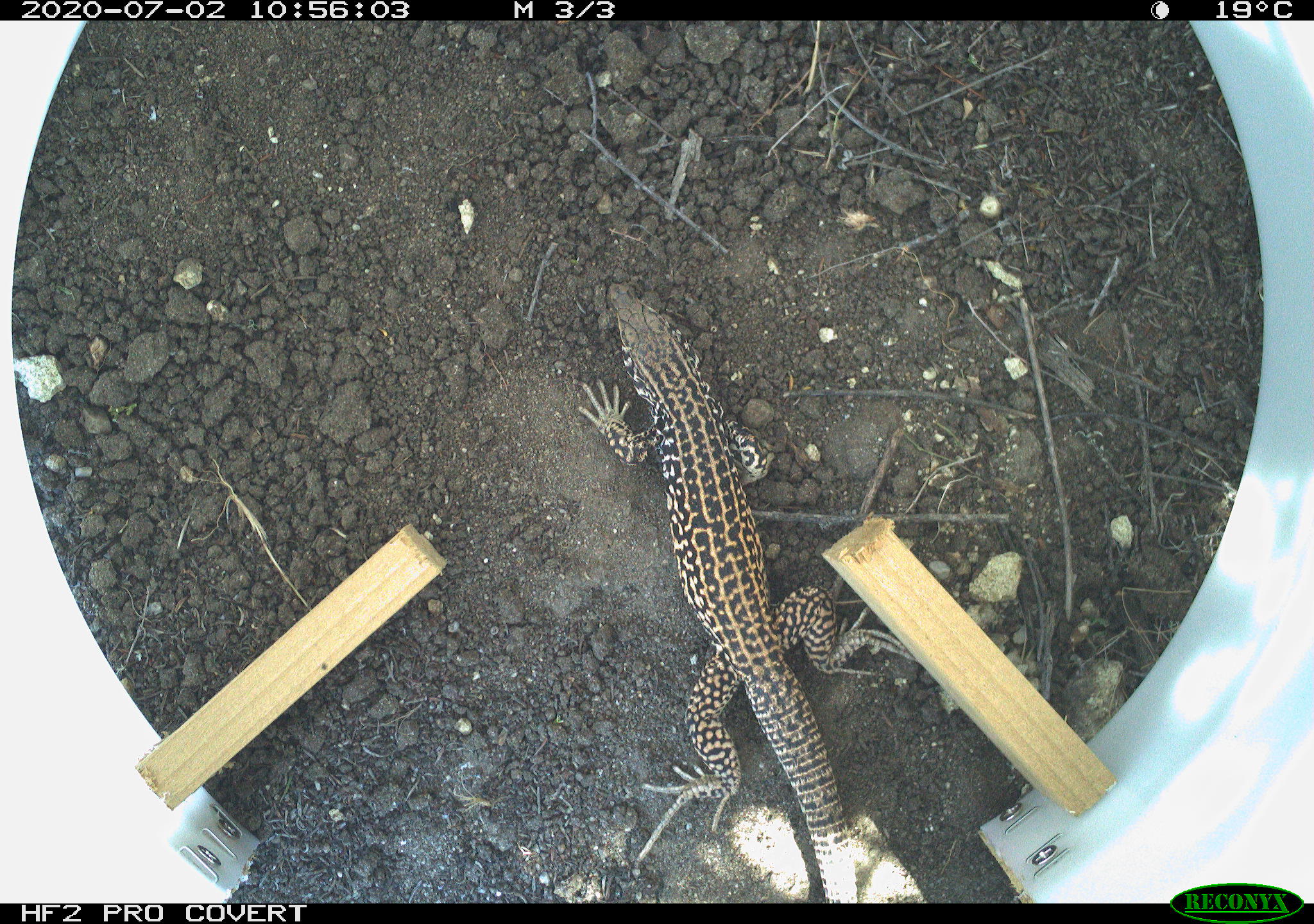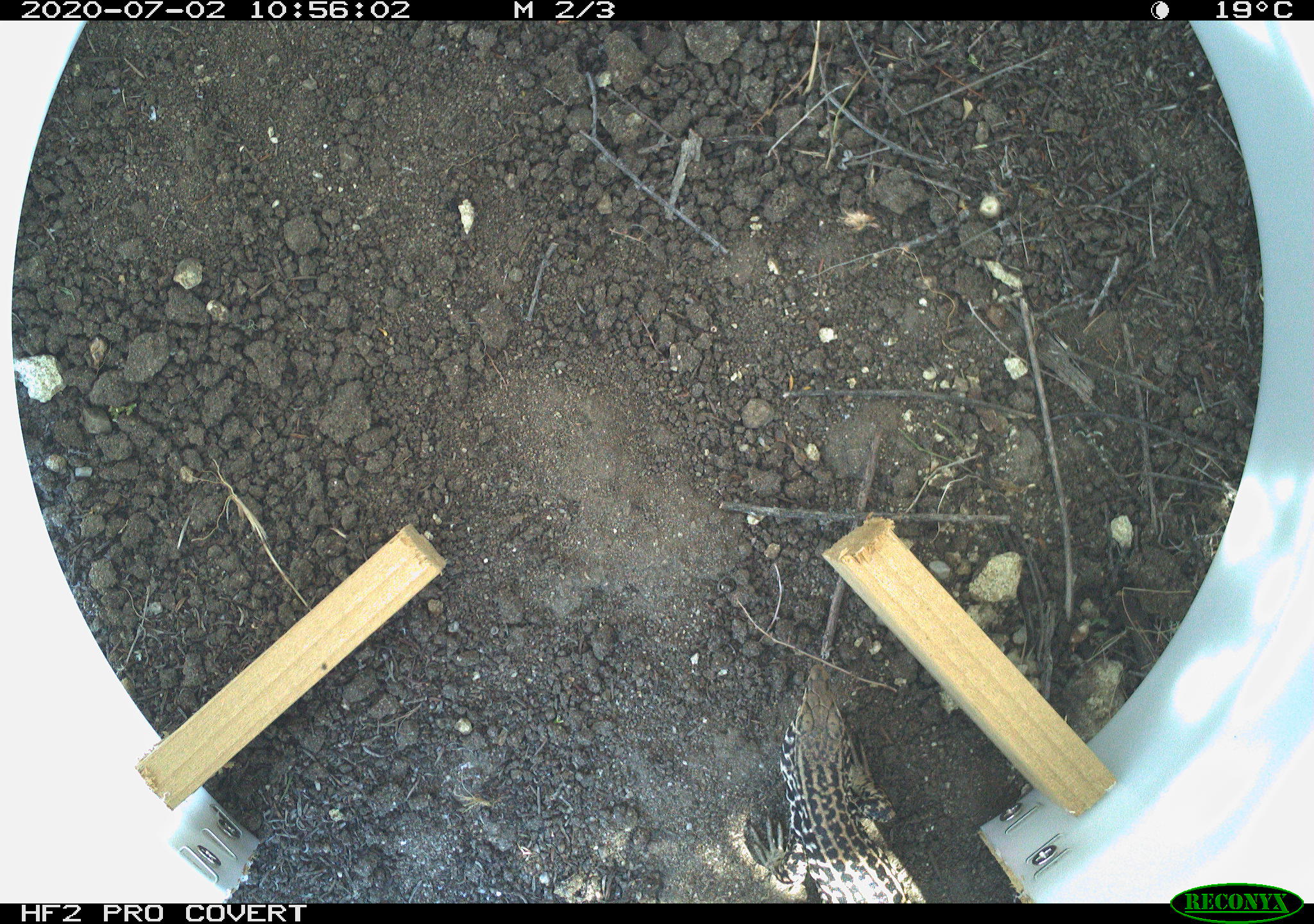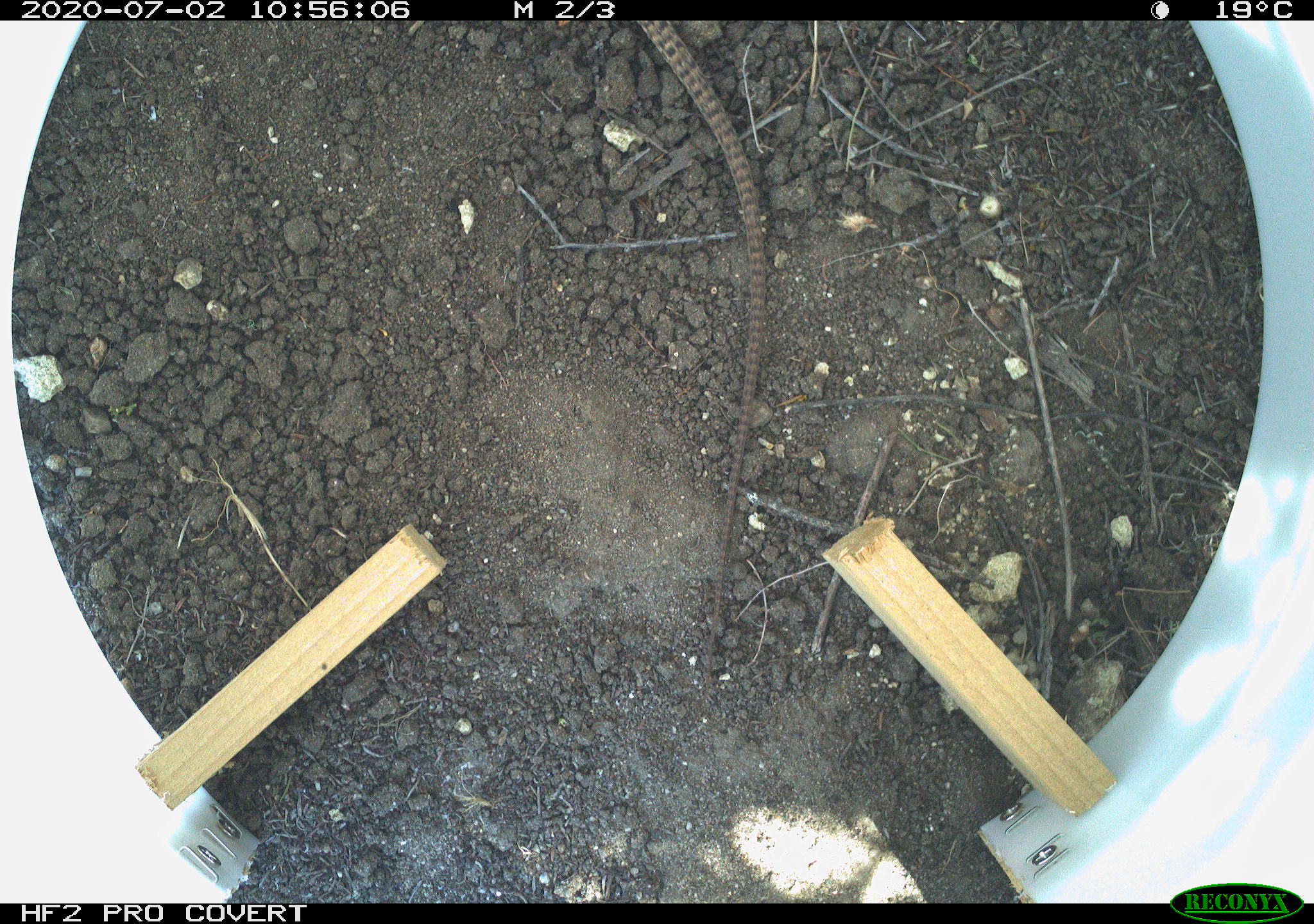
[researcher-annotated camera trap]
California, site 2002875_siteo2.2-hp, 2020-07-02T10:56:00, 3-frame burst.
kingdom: Animalia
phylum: Chordata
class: Reptilia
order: Squamata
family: Teiidae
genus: Aspidoscelis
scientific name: Aspidoscelis tigris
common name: western whiptail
Western whiptail (Aspidoscelis tigris).